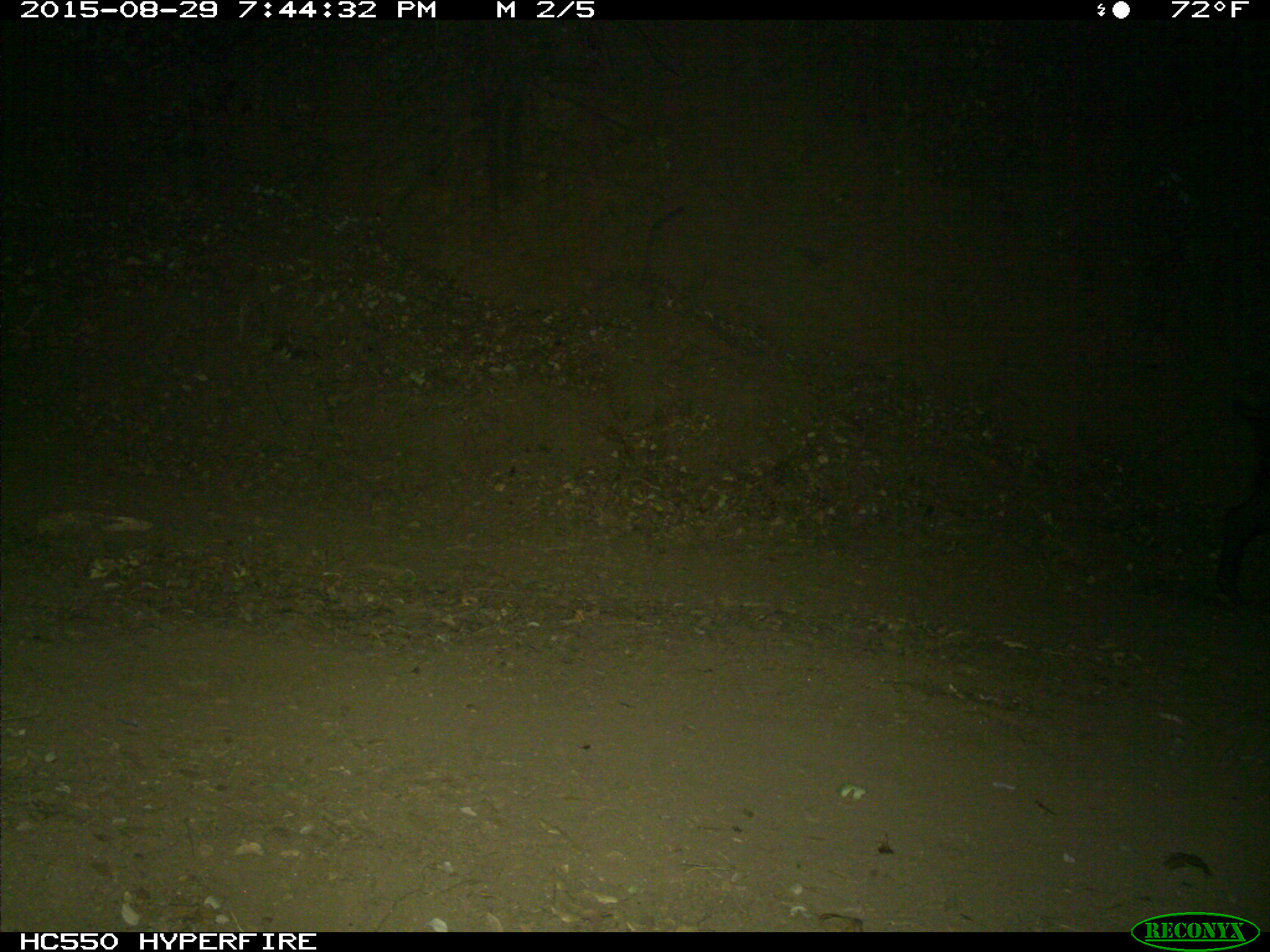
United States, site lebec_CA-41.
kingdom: Animalia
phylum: Chordata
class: Mammalia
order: Artiodactyla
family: Suidae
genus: Sus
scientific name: Sus scrofa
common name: wild boar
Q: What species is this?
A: Sus scrofa (wild boar).